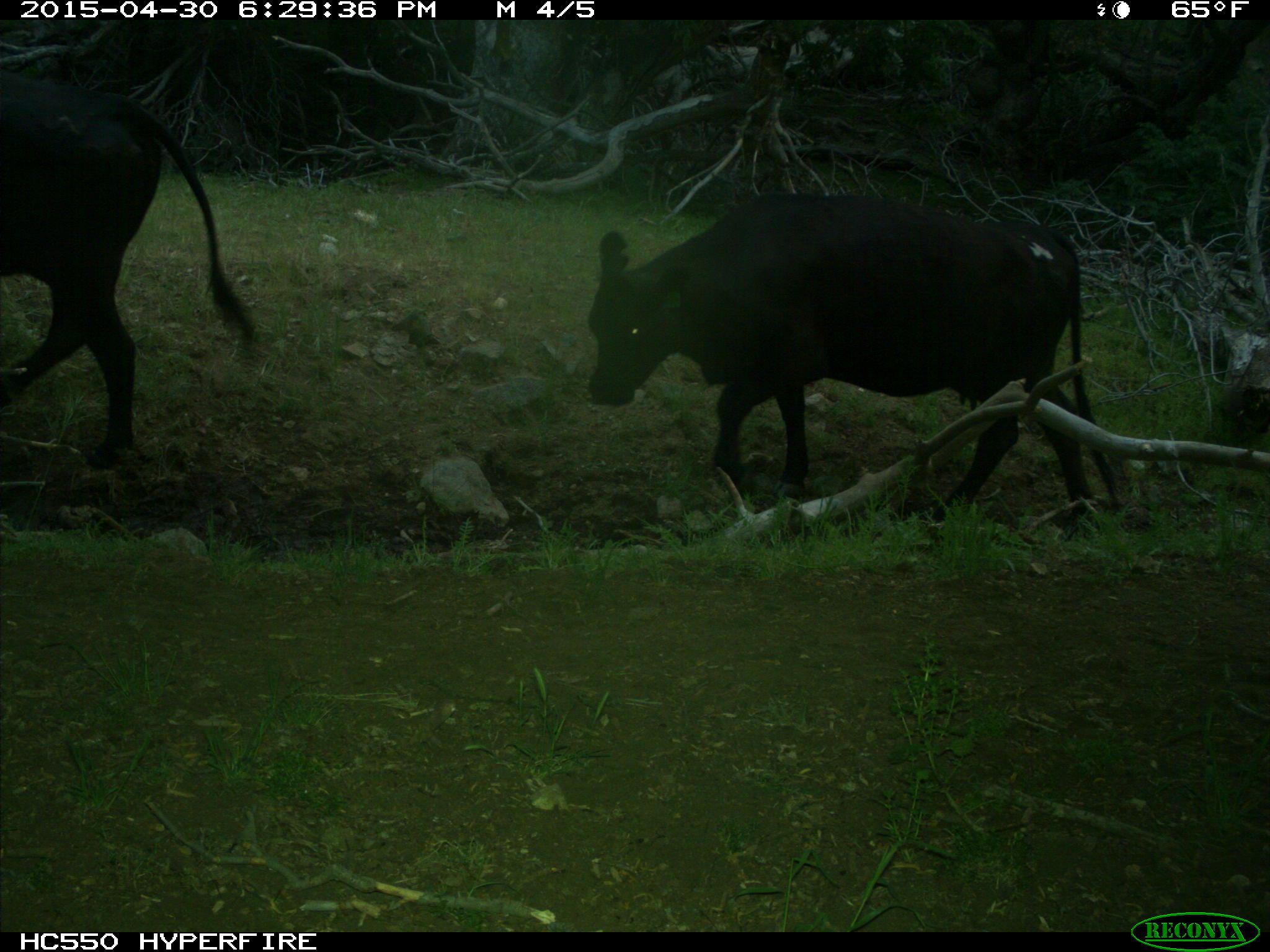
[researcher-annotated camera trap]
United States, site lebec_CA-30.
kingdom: Animalia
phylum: Chordata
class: Mammalia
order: Artiodactyla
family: Bovidae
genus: Bos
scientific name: Bos taurus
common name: domestic cow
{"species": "Bos taurus (domestic cow)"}